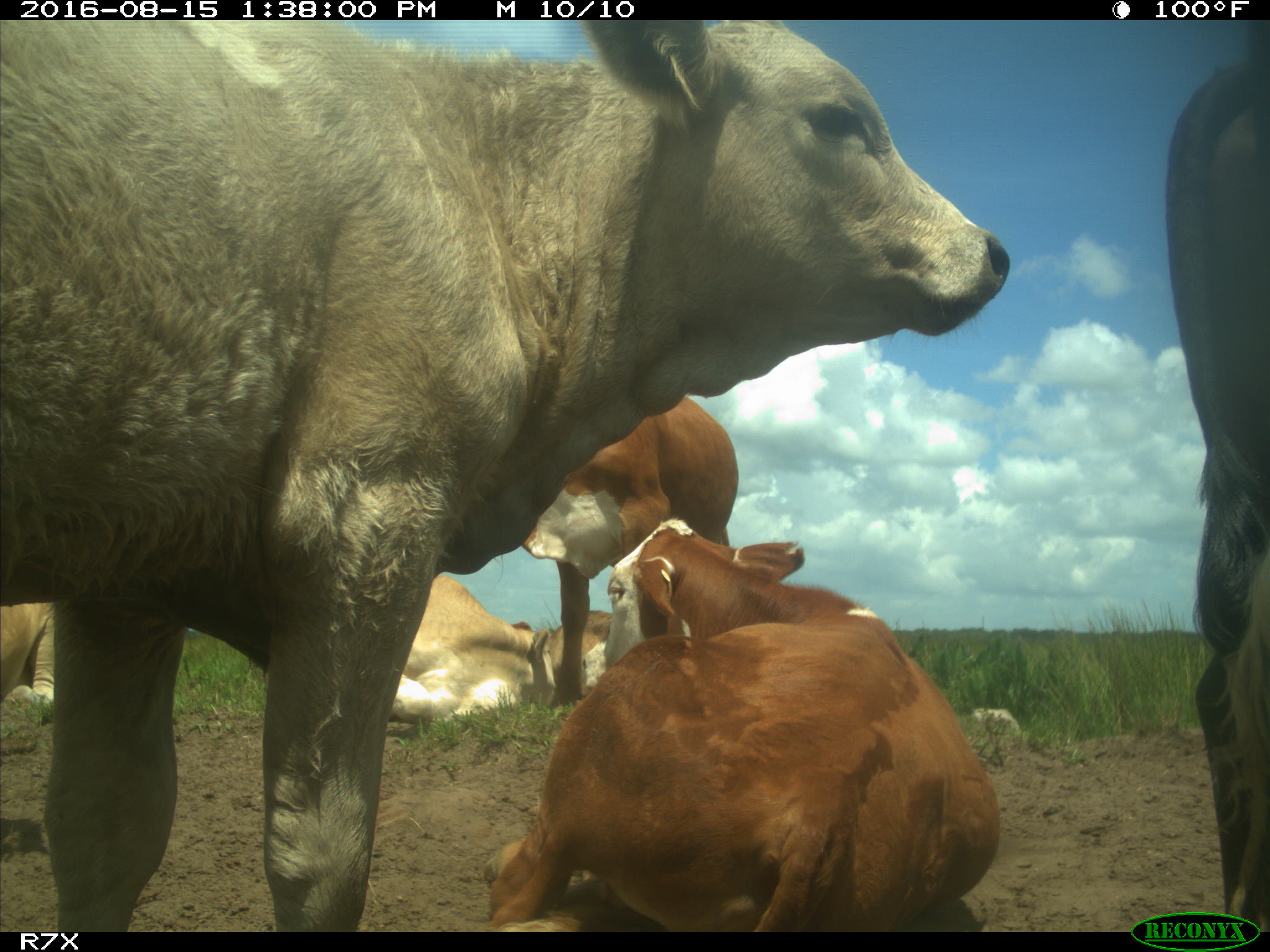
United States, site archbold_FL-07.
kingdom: Animalia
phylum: Chordata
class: Mammalia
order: Artiodactyla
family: Bovidae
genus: Bos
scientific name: Bos taurus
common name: domestic cow